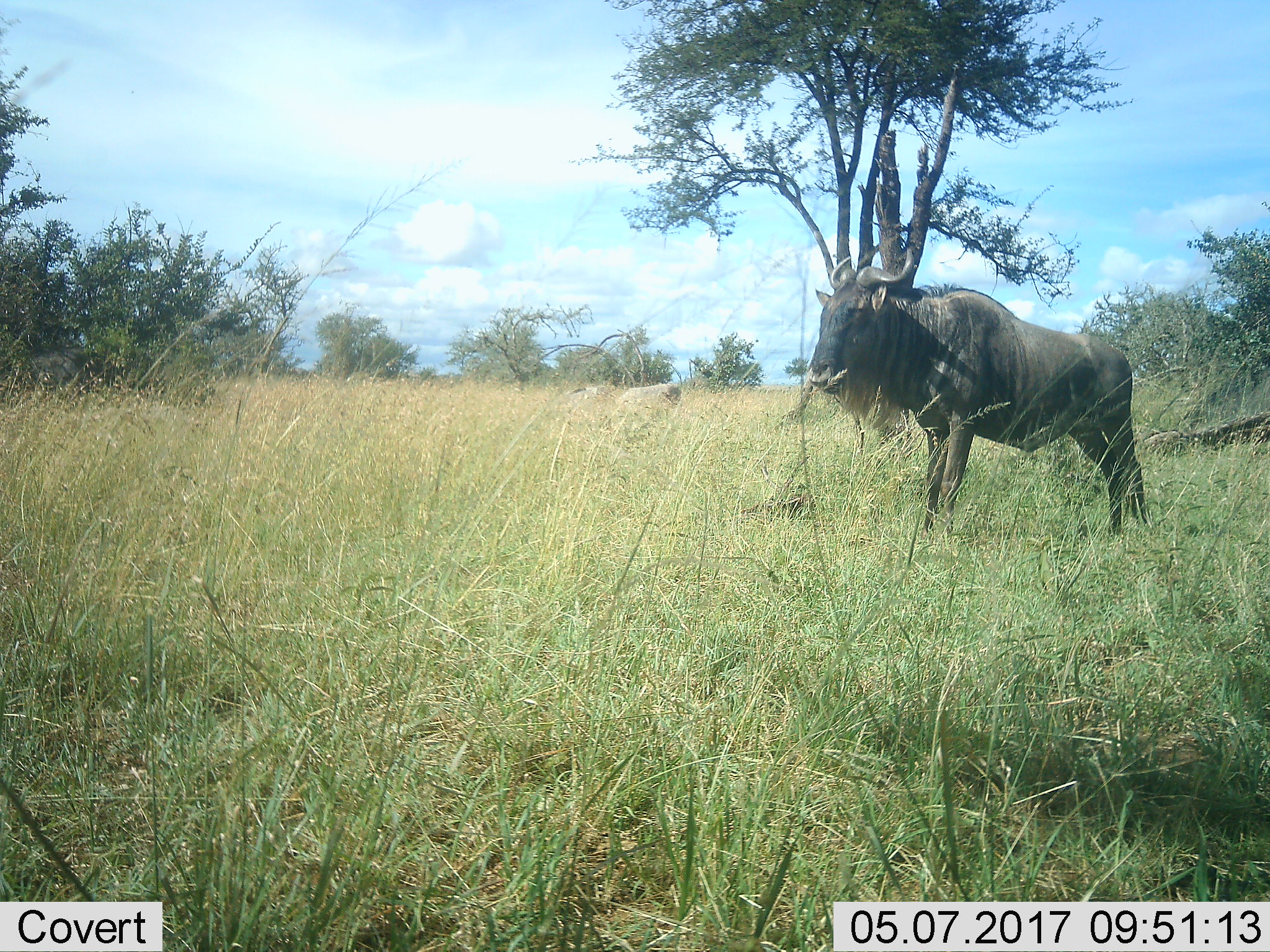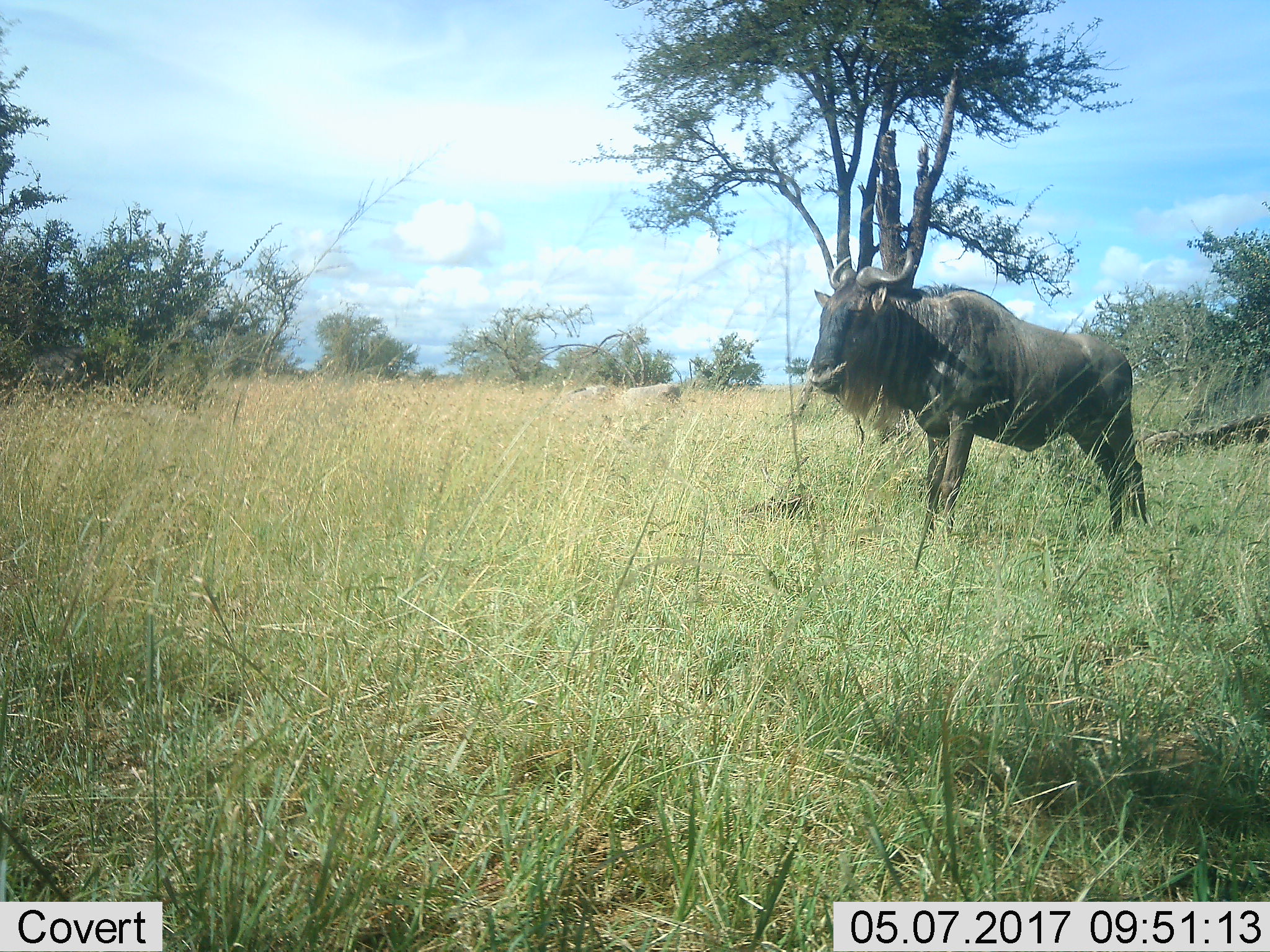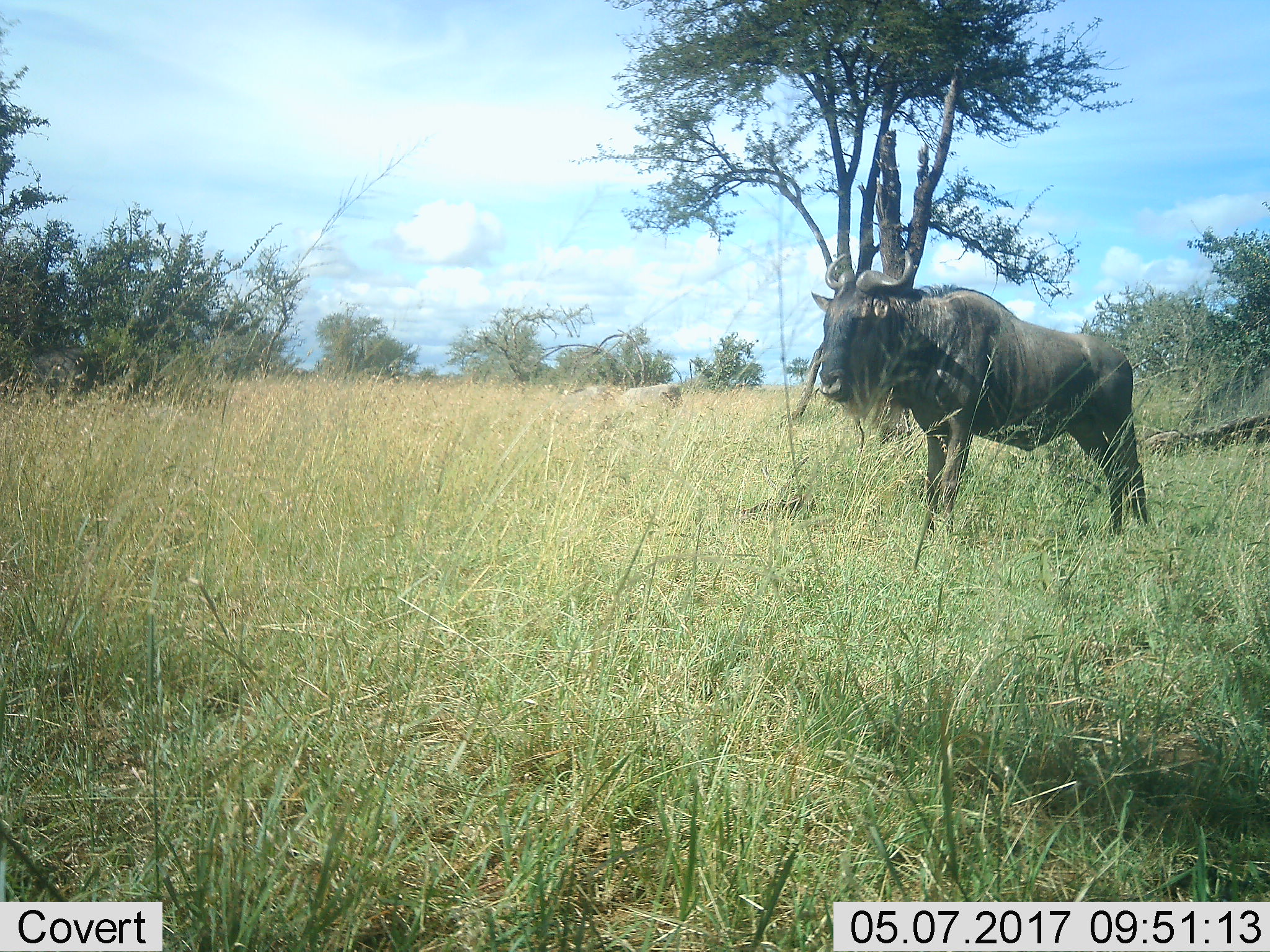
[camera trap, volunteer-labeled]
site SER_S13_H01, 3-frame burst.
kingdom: Animalia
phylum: Chordata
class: Mammalia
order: Artiodactyla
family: Bovidae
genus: Connochaetes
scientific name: Connochaetes taurinus taurinus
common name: blue wildebeest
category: wildebeestblue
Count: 1.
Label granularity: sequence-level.